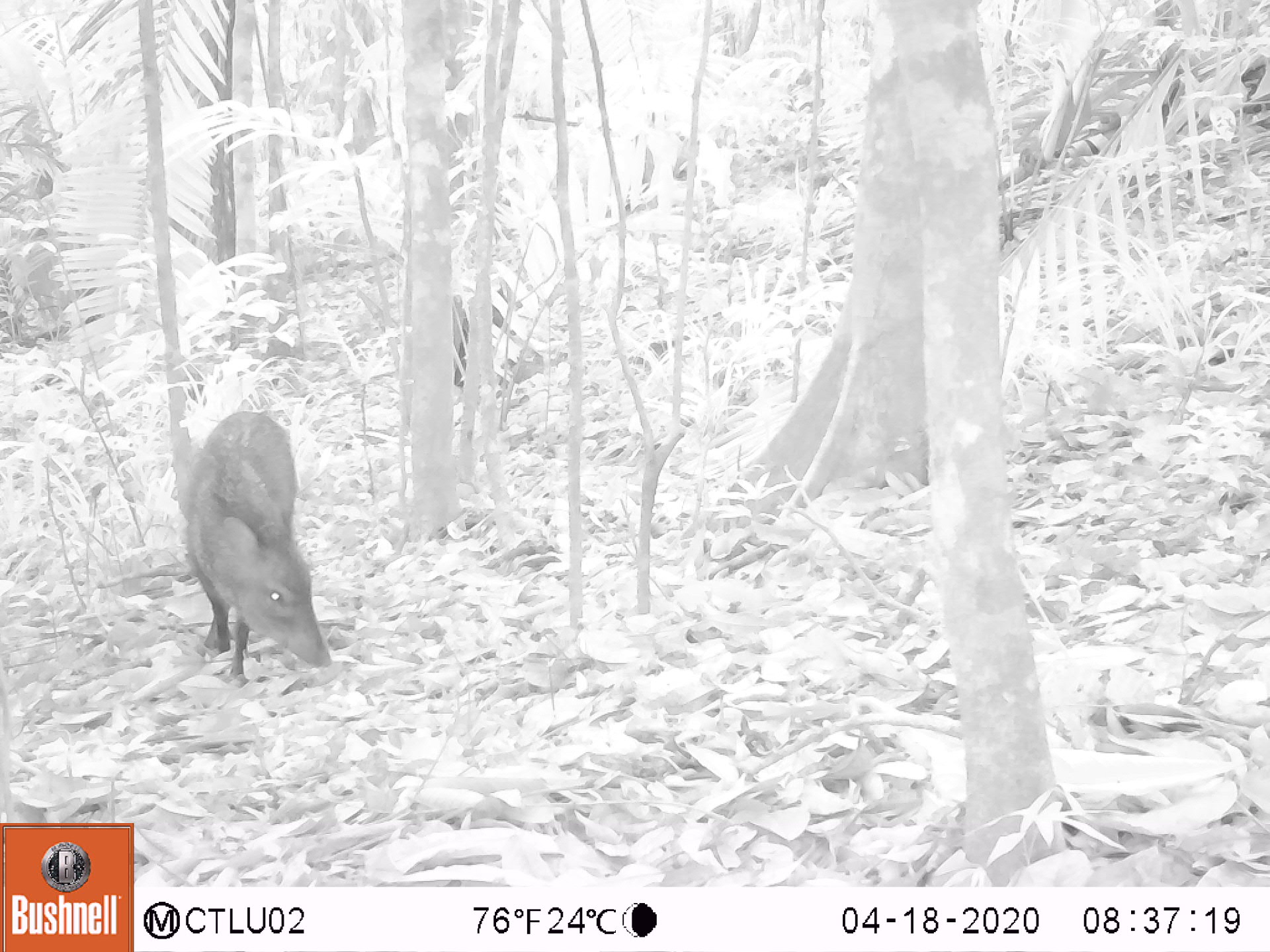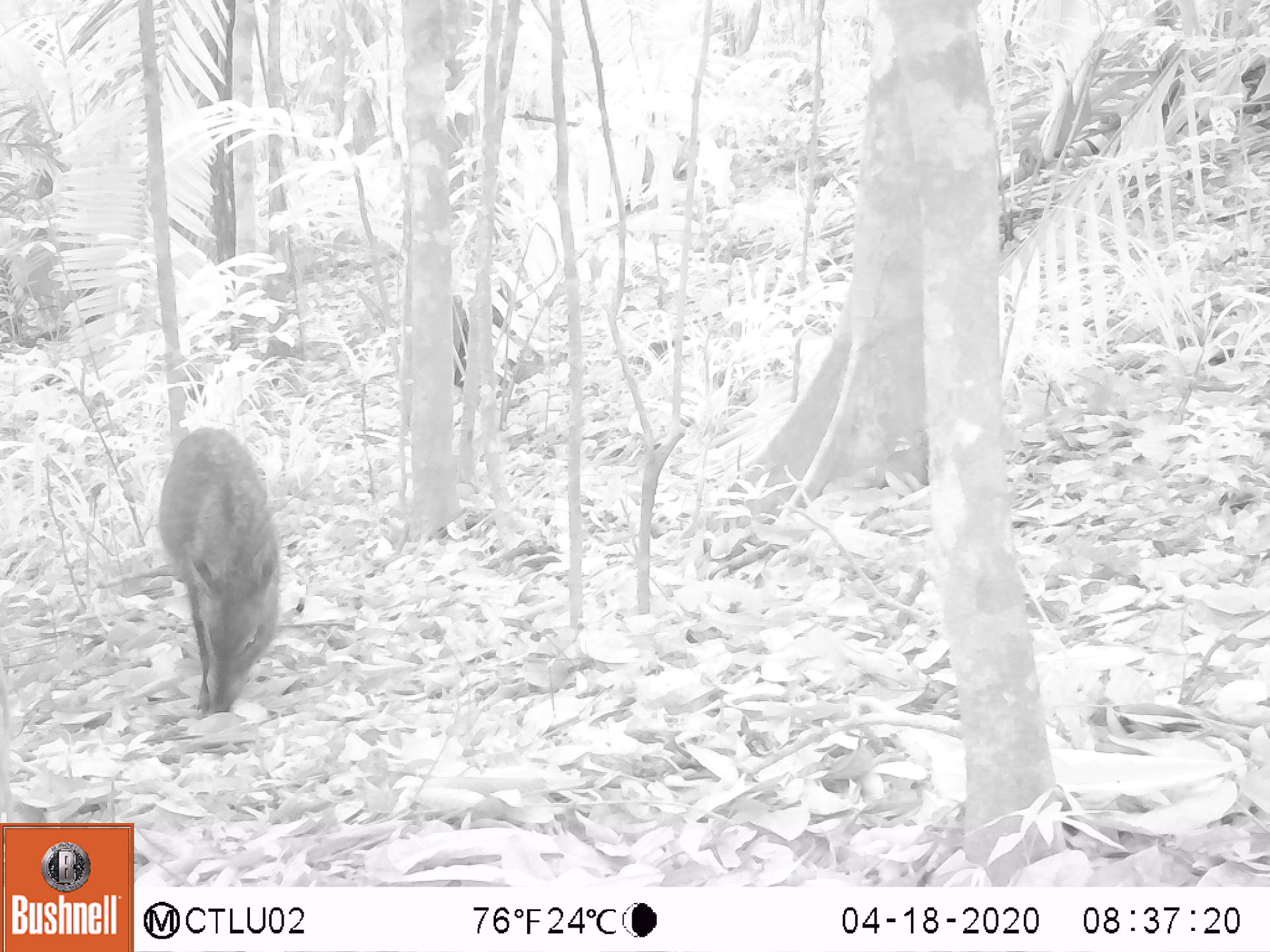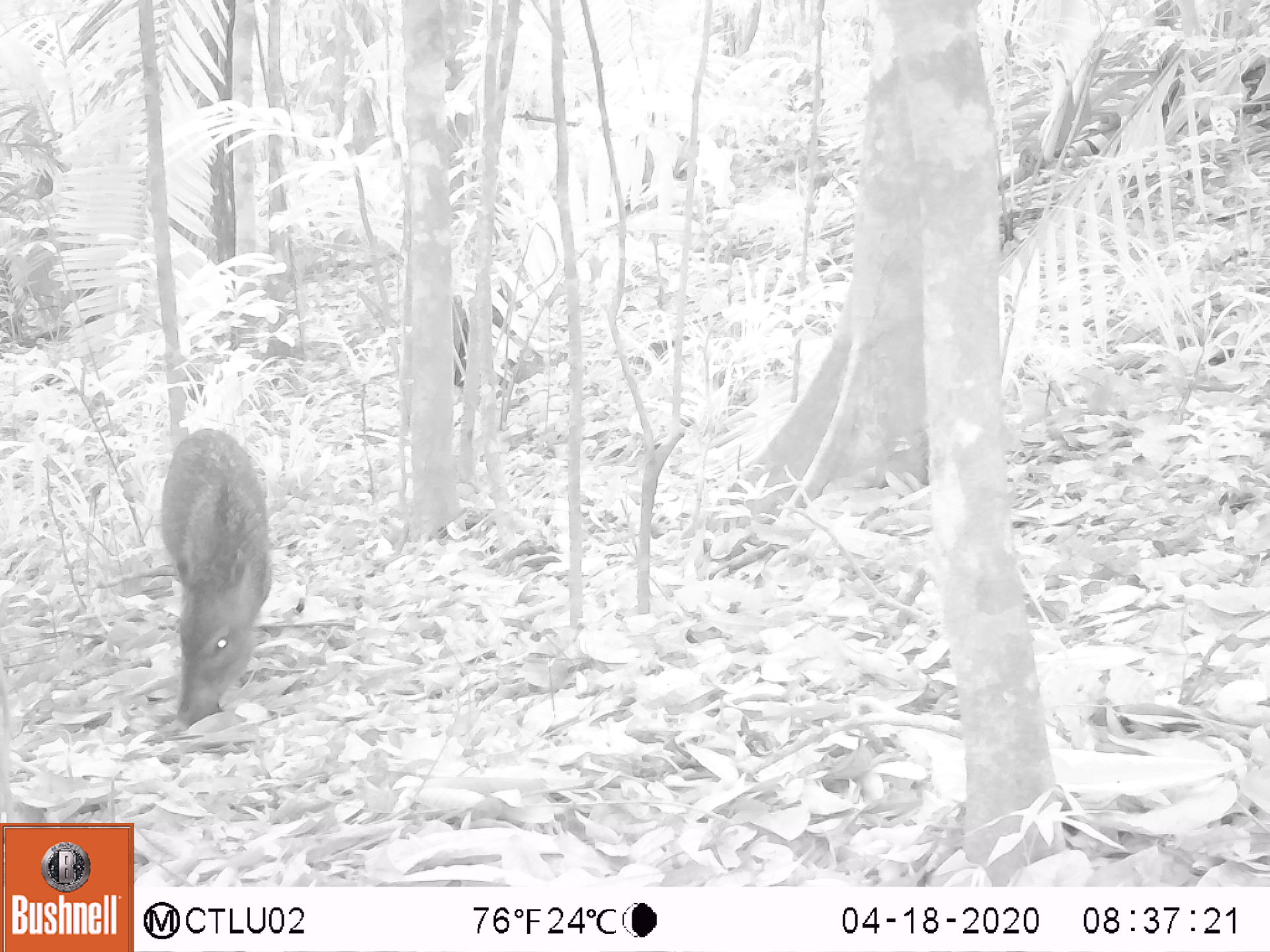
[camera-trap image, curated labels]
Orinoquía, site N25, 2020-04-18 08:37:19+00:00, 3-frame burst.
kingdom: Animalia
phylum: Chordata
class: Mammalia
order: Artiodactyla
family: Tayassuidae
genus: Pecari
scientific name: Pecari tajacu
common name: collared peccary